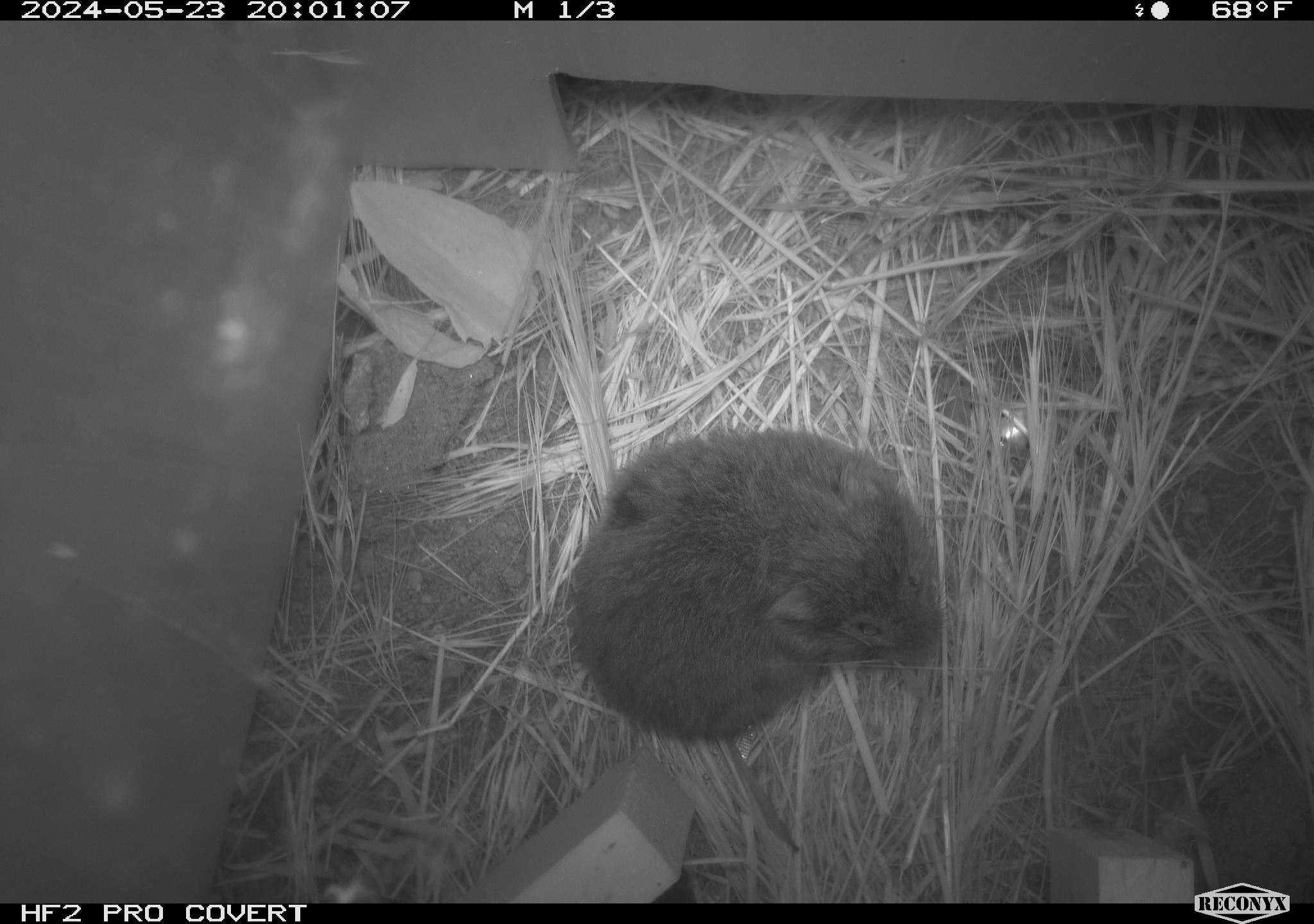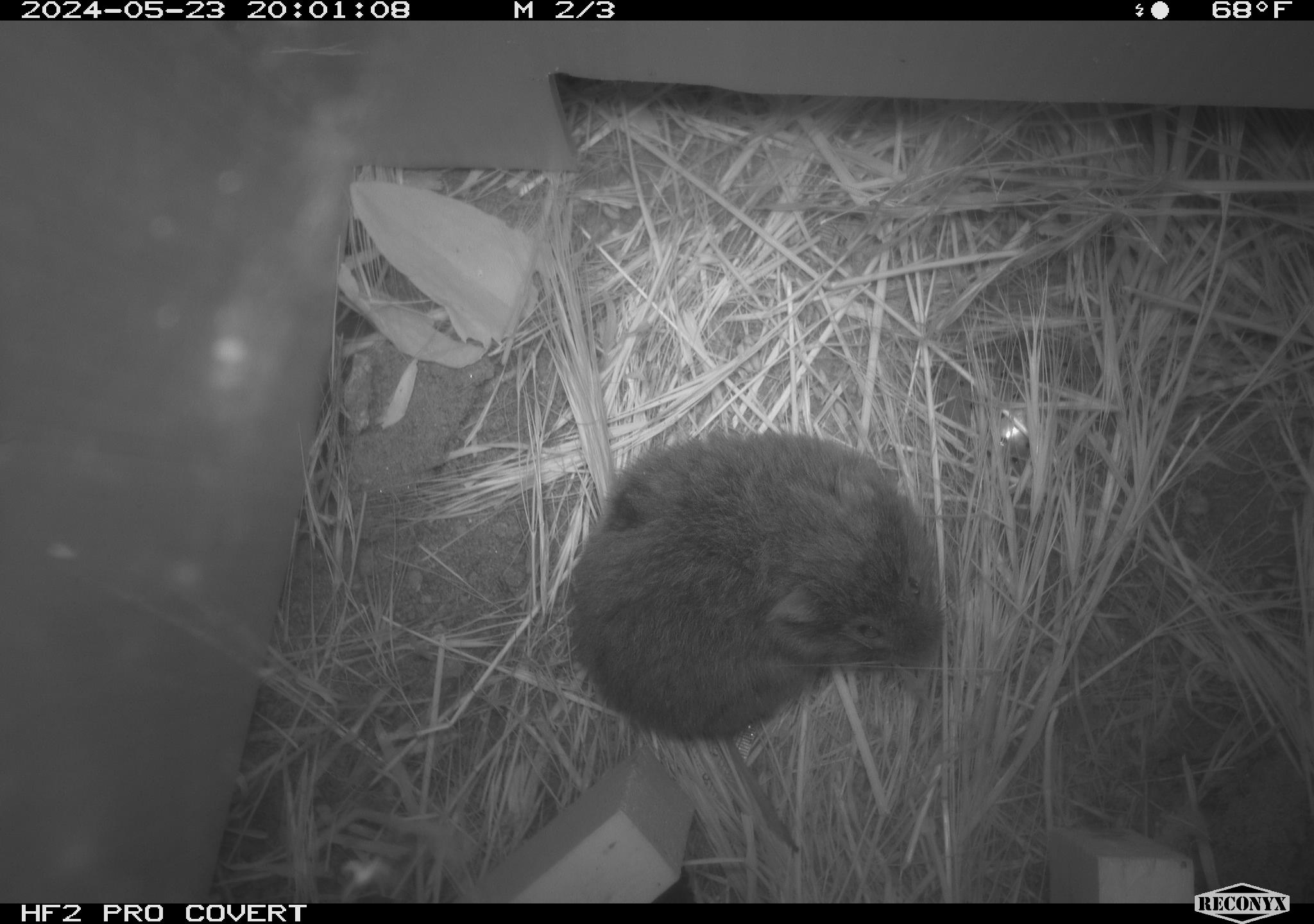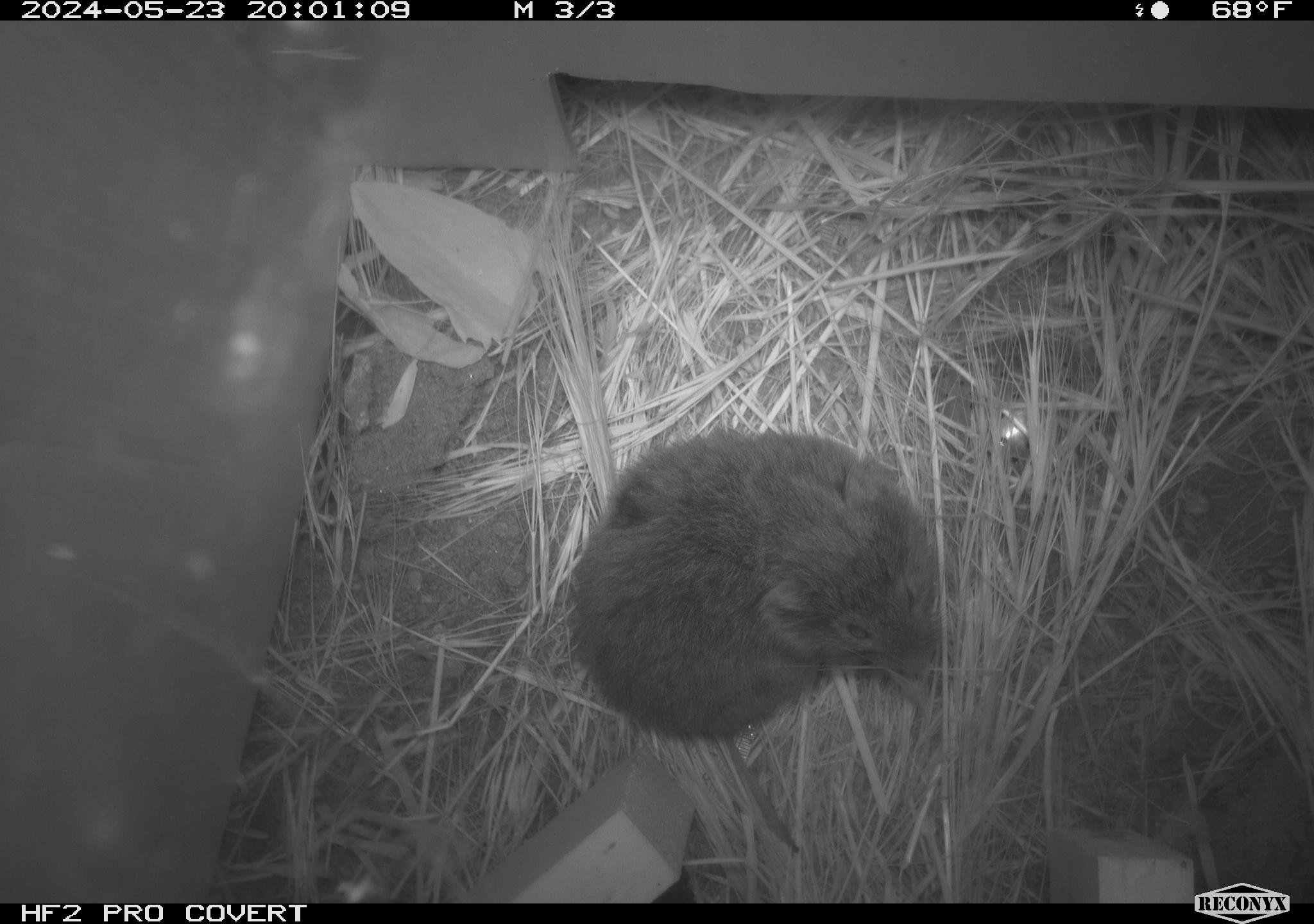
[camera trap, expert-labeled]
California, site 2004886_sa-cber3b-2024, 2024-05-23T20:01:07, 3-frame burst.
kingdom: Animalia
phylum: Chordata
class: Mammalia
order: Rodentia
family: Cricetidae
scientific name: Arvicolinae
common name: voles, lemmings, and muskrats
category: arvicolinae subfamily